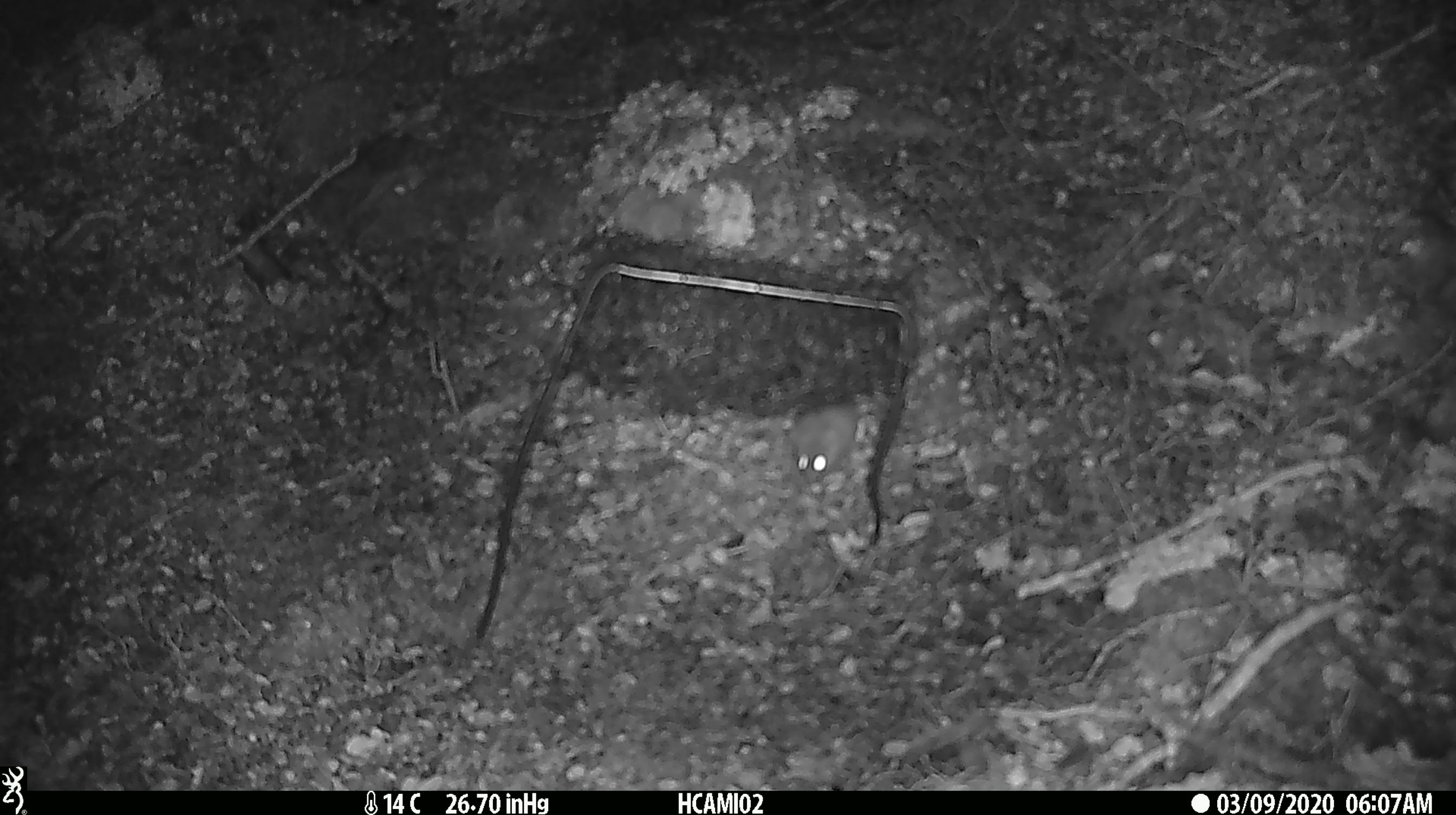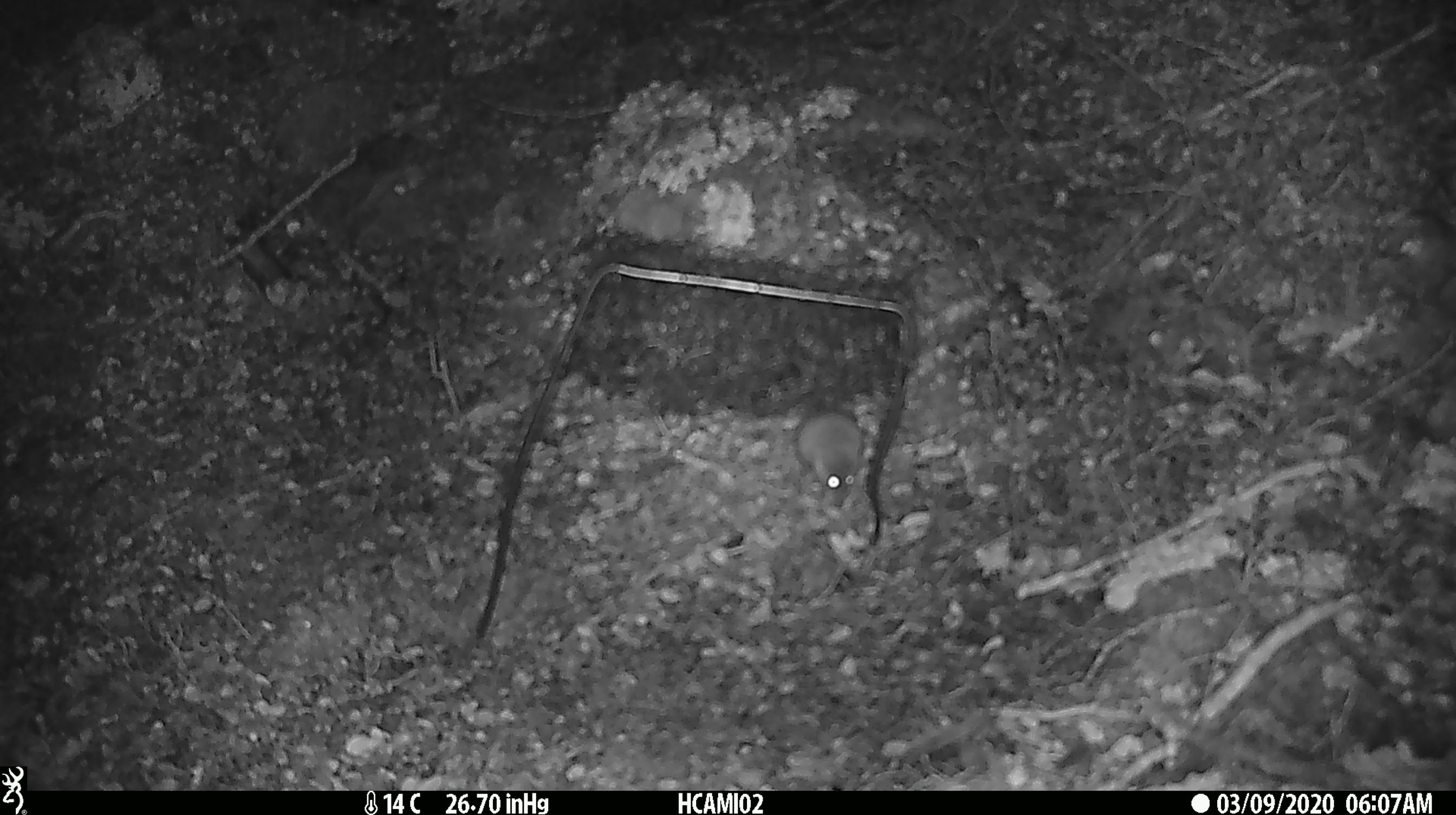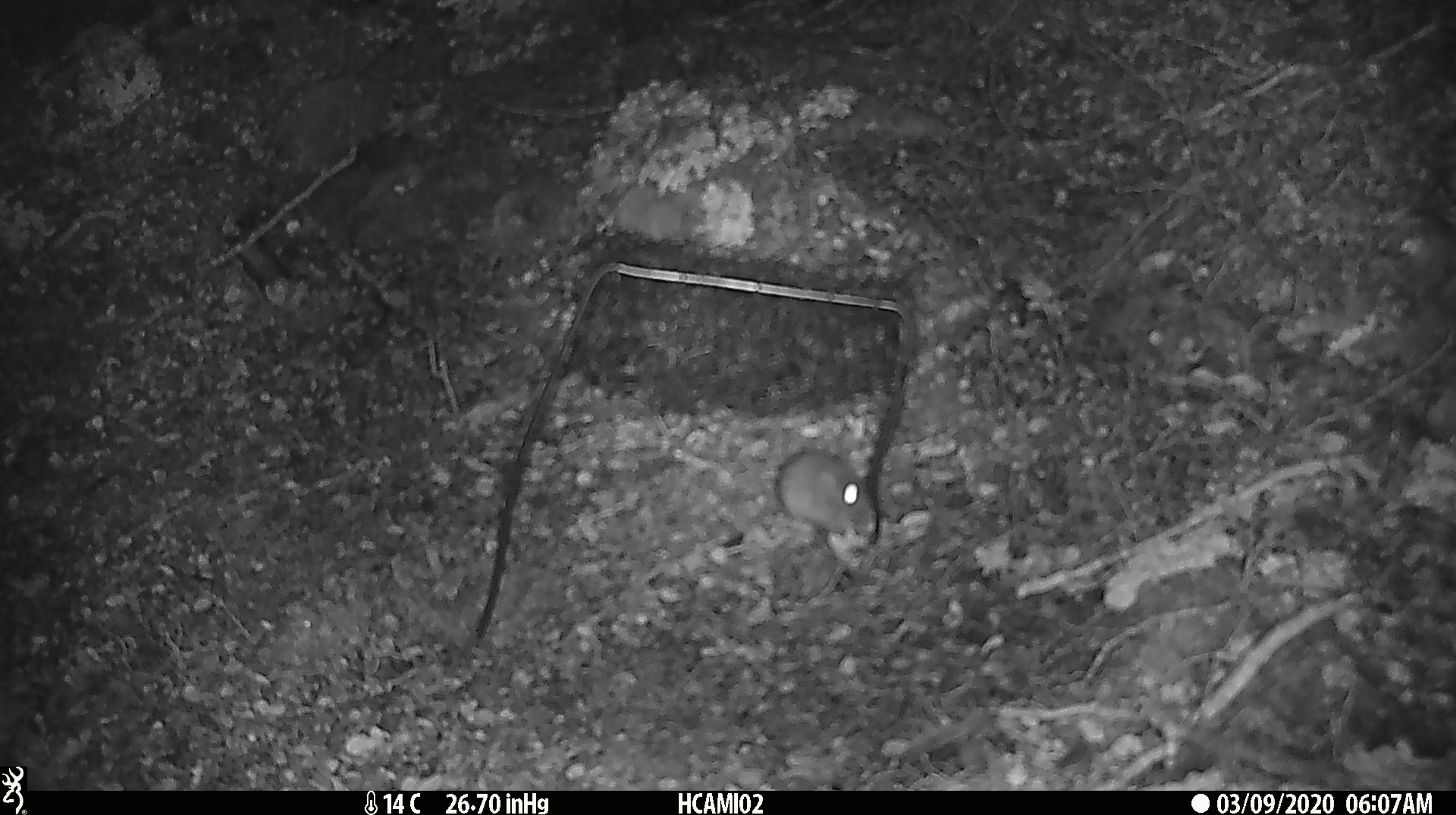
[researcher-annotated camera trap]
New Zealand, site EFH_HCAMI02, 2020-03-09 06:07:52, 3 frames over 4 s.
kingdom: Animalia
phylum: Chordata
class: Mammalia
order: Rodentia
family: Muridae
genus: Mus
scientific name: Mus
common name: mouse